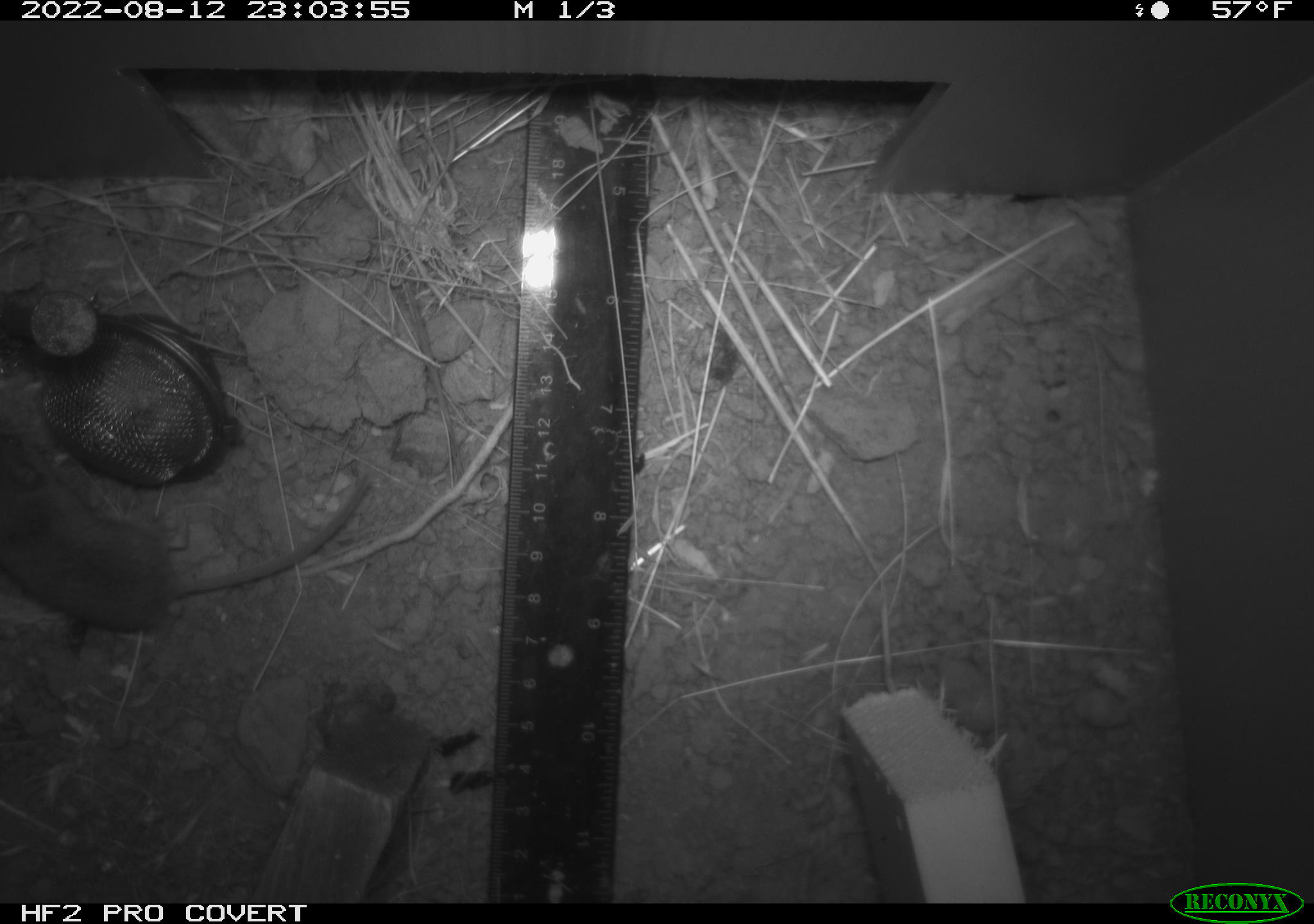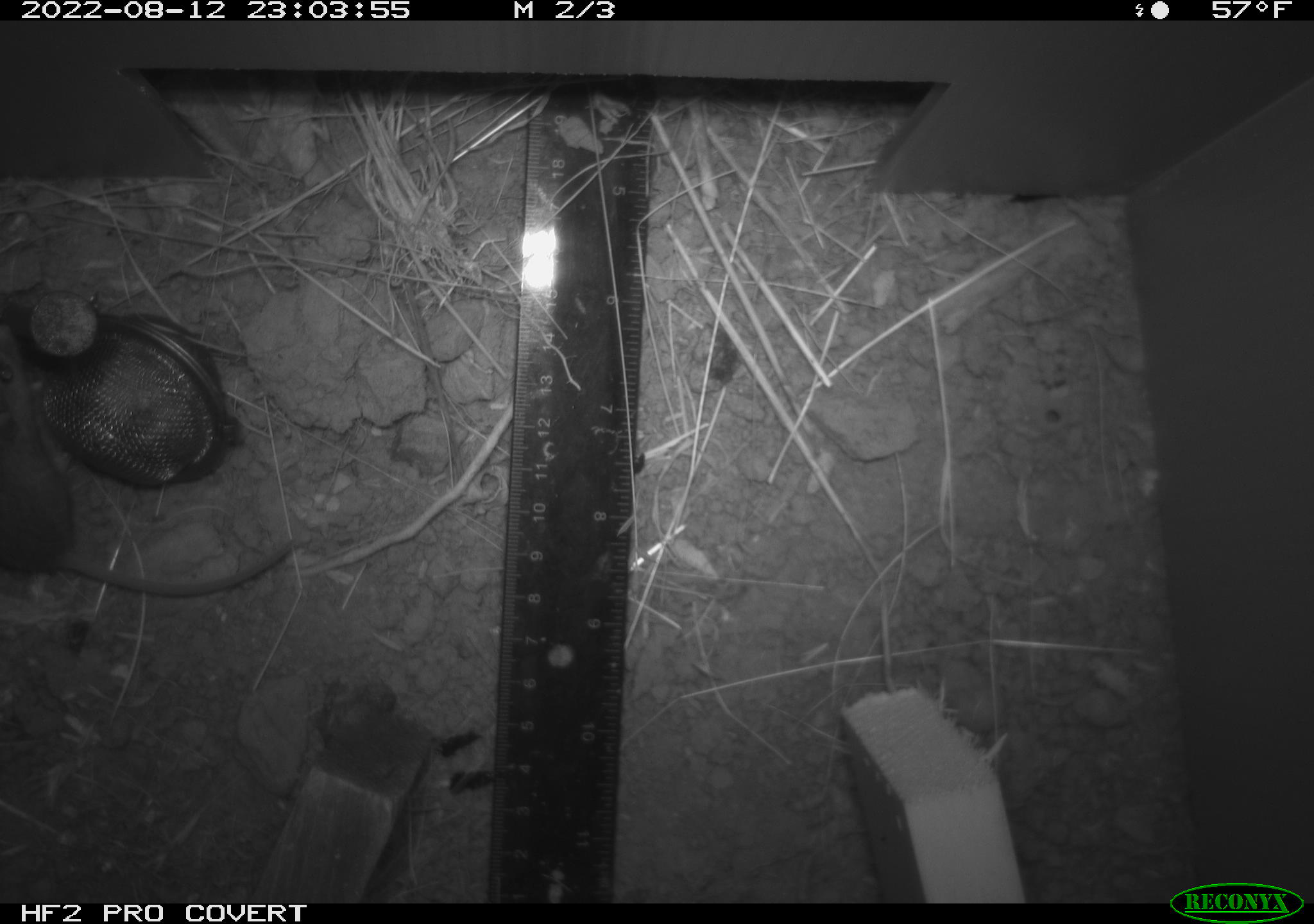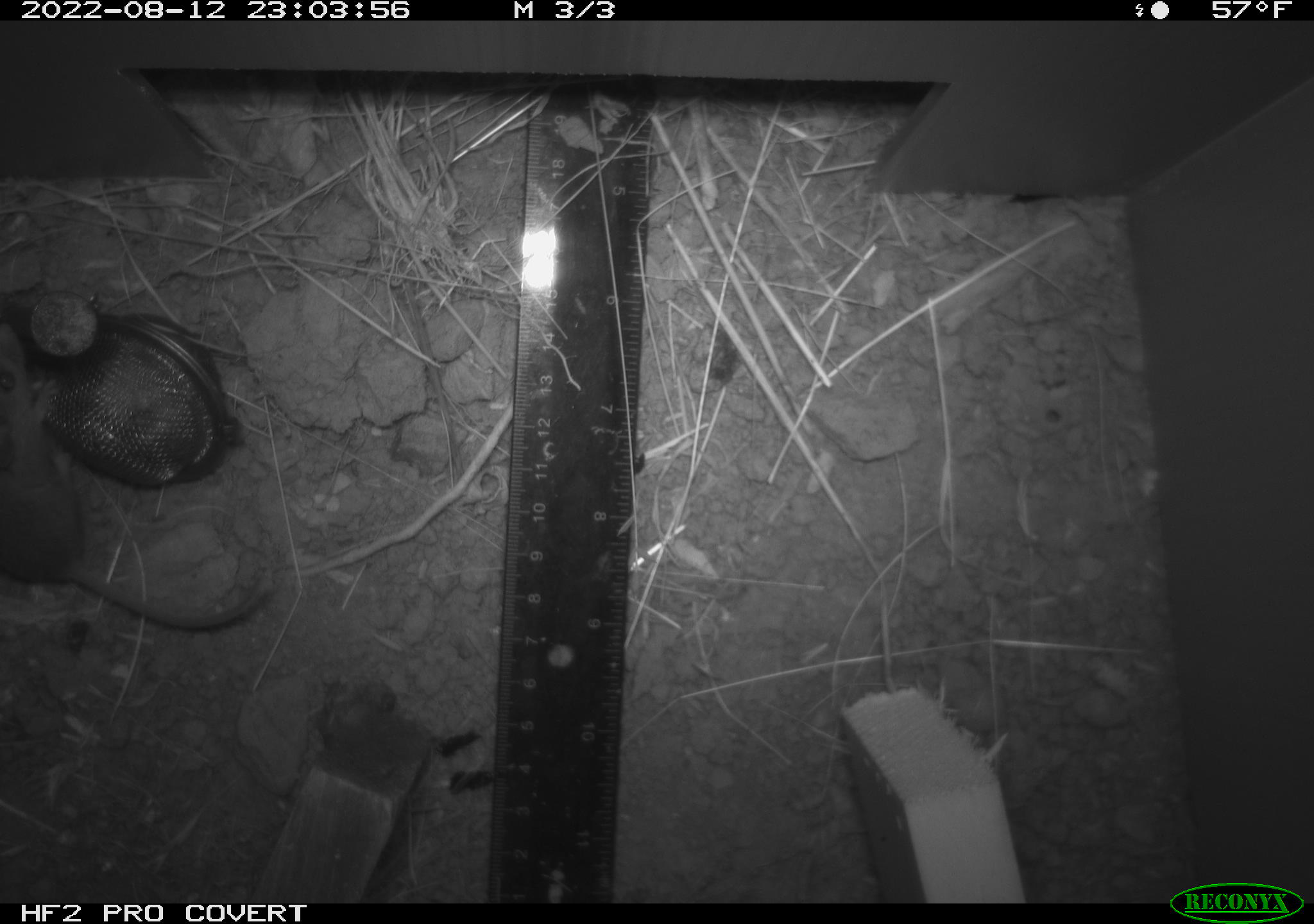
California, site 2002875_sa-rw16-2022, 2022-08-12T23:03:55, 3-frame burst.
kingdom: Animalia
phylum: Chordata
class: Mammalia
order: Rodentia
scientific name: Rodentia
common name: mouse species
Mouse species (Rodentia).